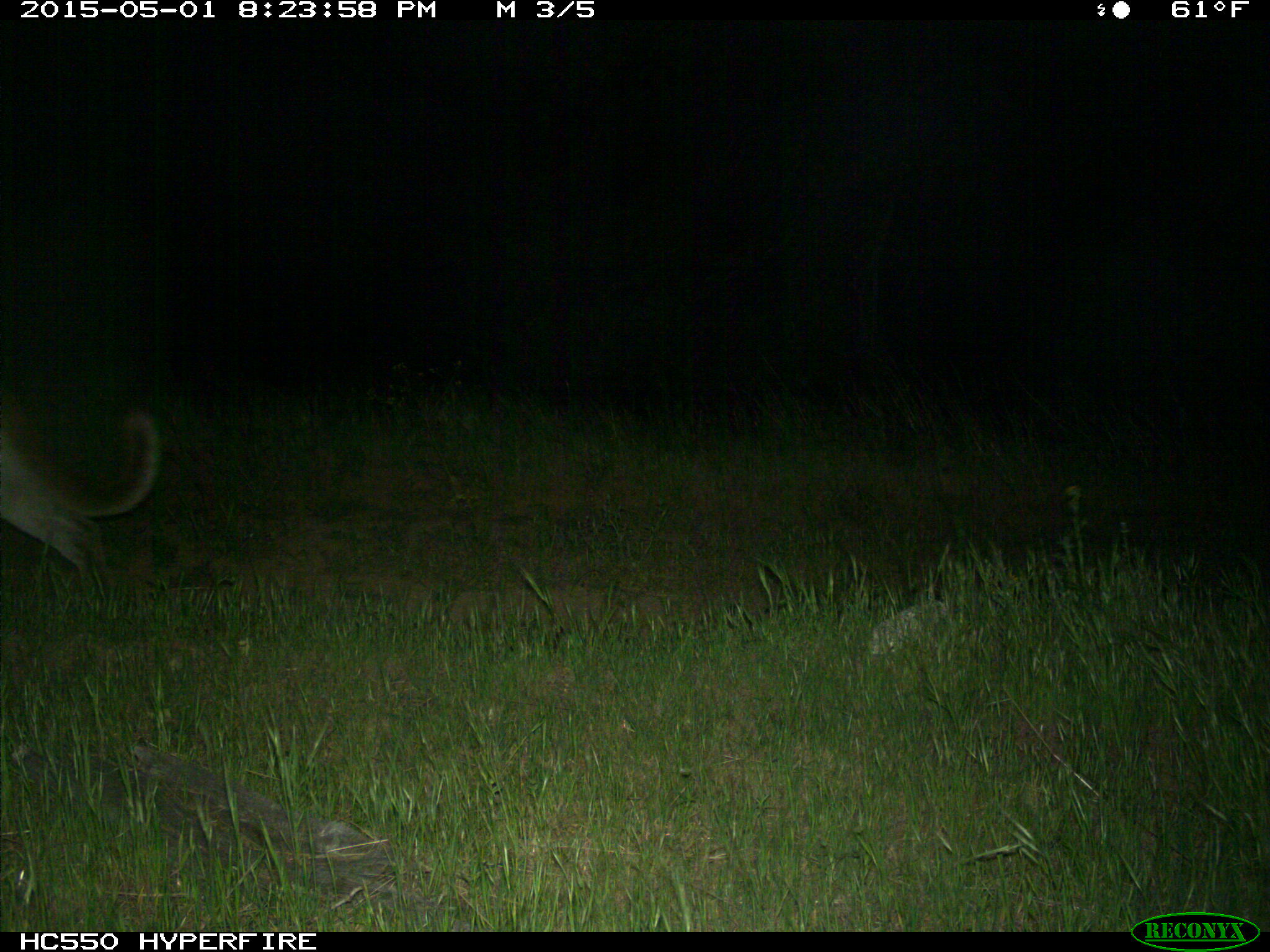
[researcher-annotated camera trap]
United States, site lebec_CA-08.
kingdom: Animalia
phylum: Chordata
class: Mammalia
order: Carnivora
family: Felidae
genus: Puma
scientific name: Puma concolor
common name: mountain lion